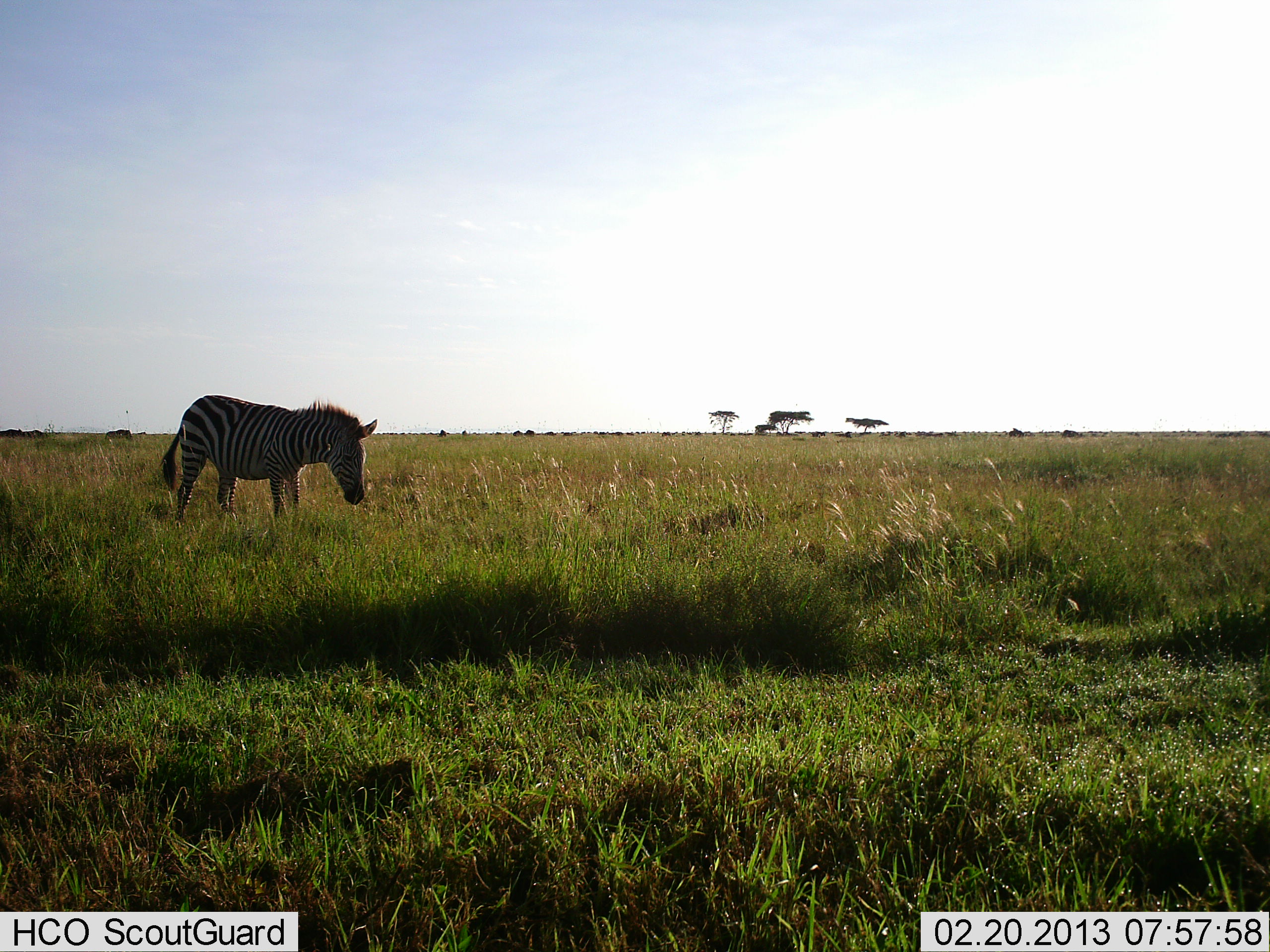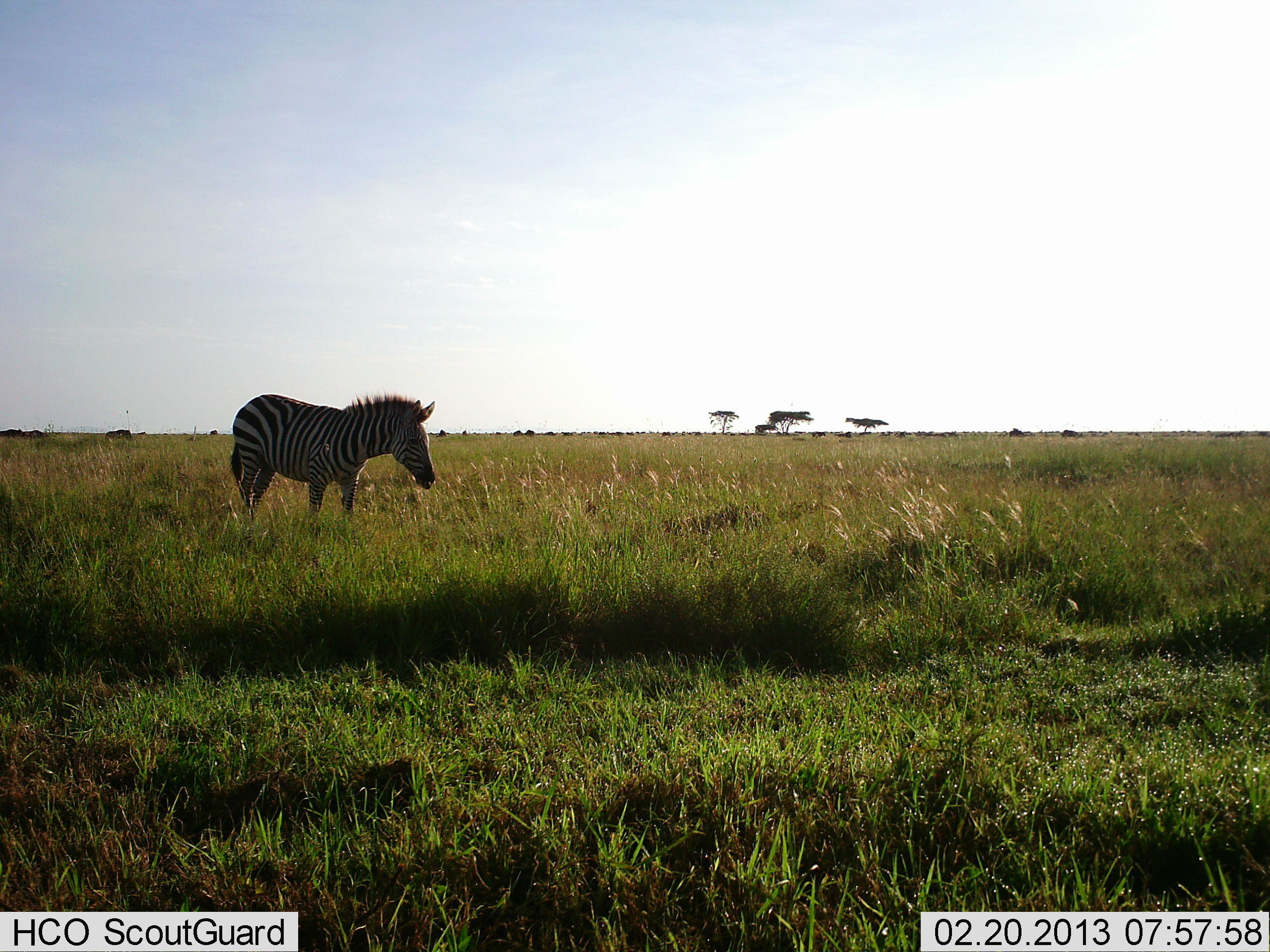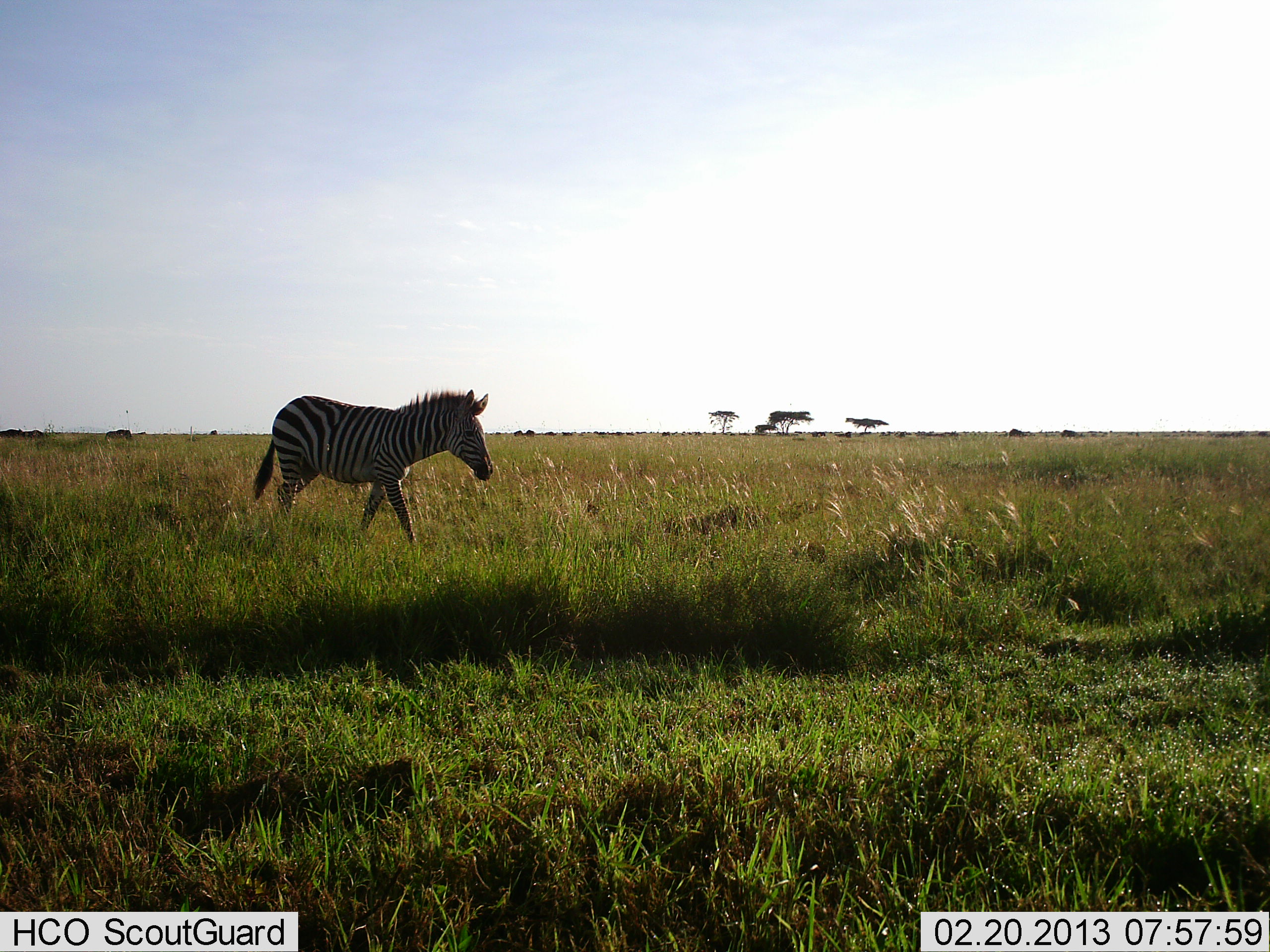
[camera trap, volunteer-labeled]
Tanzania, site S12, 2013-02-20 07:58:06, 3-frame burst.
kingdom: Animalia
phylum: Chordata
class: Mammalia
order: Perissodactyla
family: Equidae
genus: Equus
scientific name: Equus quagga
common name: plains zebra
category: zebra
Zebra (plains zebra) (Equus quagga), count 1. Behavior (volunteer vote fractions): standing 26%, resting 0%, moving 74%, interacting 0%. Young present (vote fraction): 0%. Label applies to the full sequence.